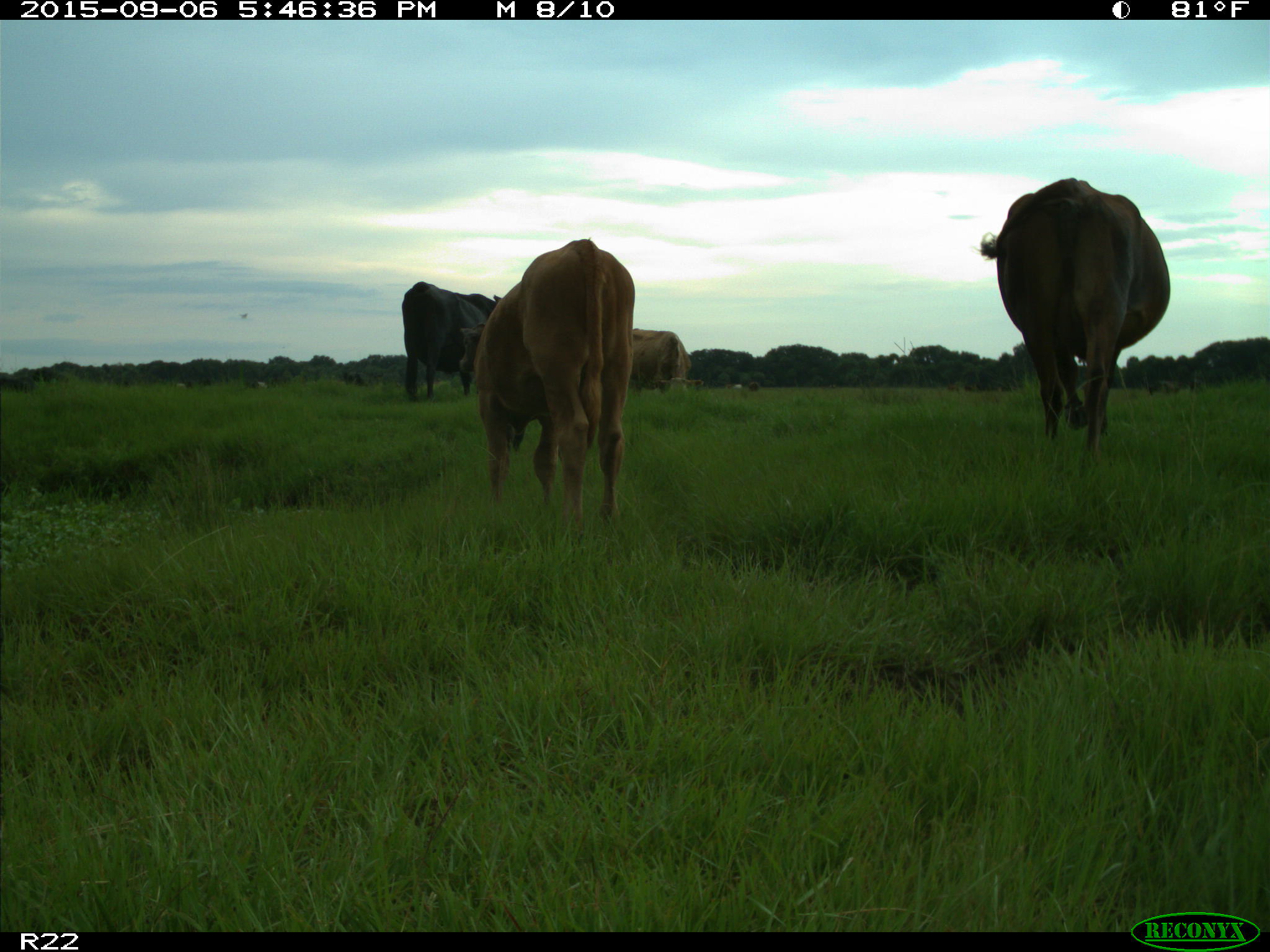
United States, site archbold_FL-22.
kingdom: Animalia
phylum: Chordata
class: Mammalia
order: Artiodactyla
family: Bovidae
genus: Bos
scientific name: Bos taurus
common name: domestic cow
Bos taurus (domestic cow).